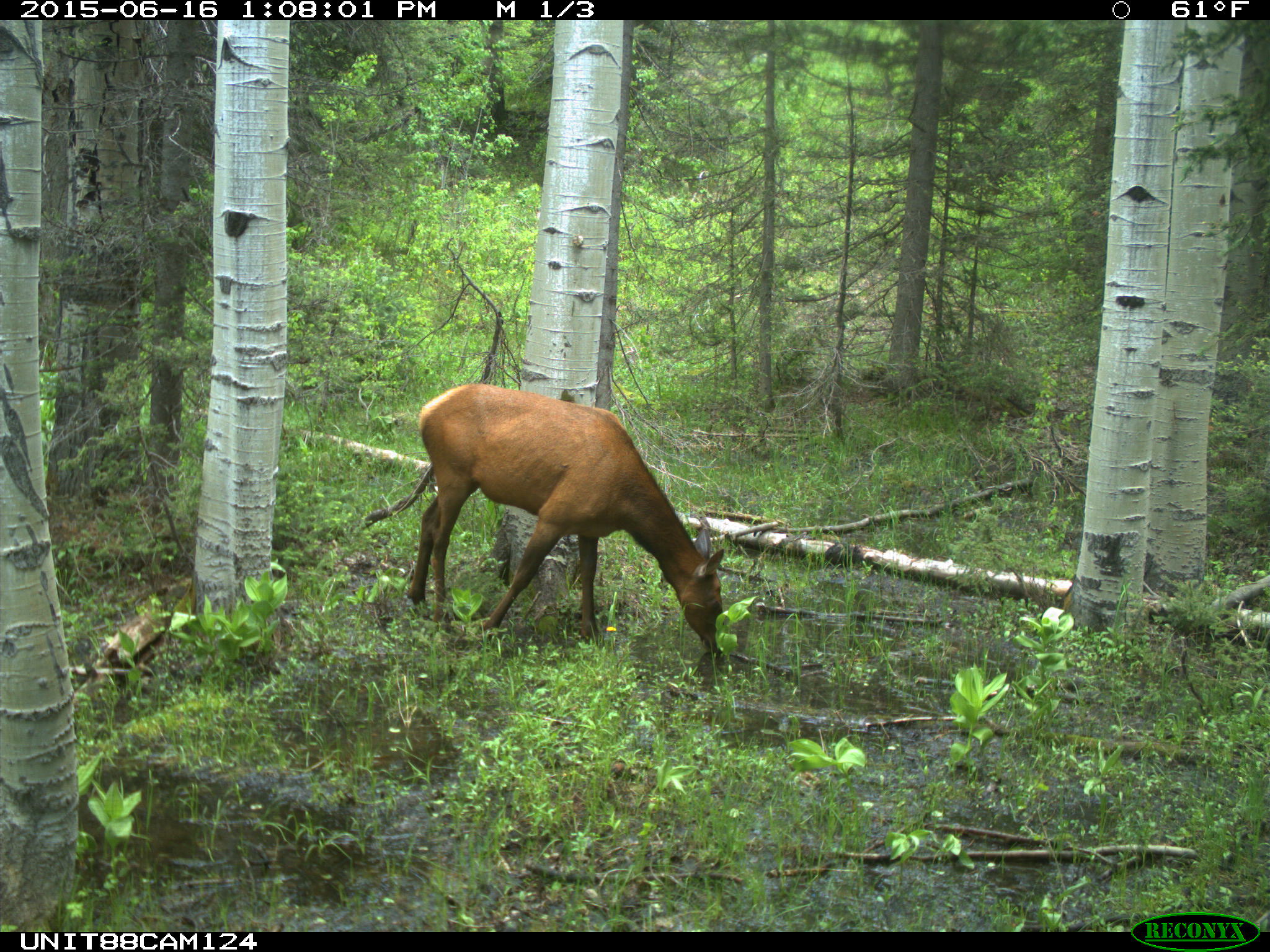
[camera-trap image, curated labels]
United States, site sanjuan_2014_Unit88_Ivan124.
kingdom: Animalia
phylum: Chordata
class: Mammalia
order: Artiodactyla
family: Cervidae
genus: Cervus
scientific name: Cervus elaphus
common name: red deer